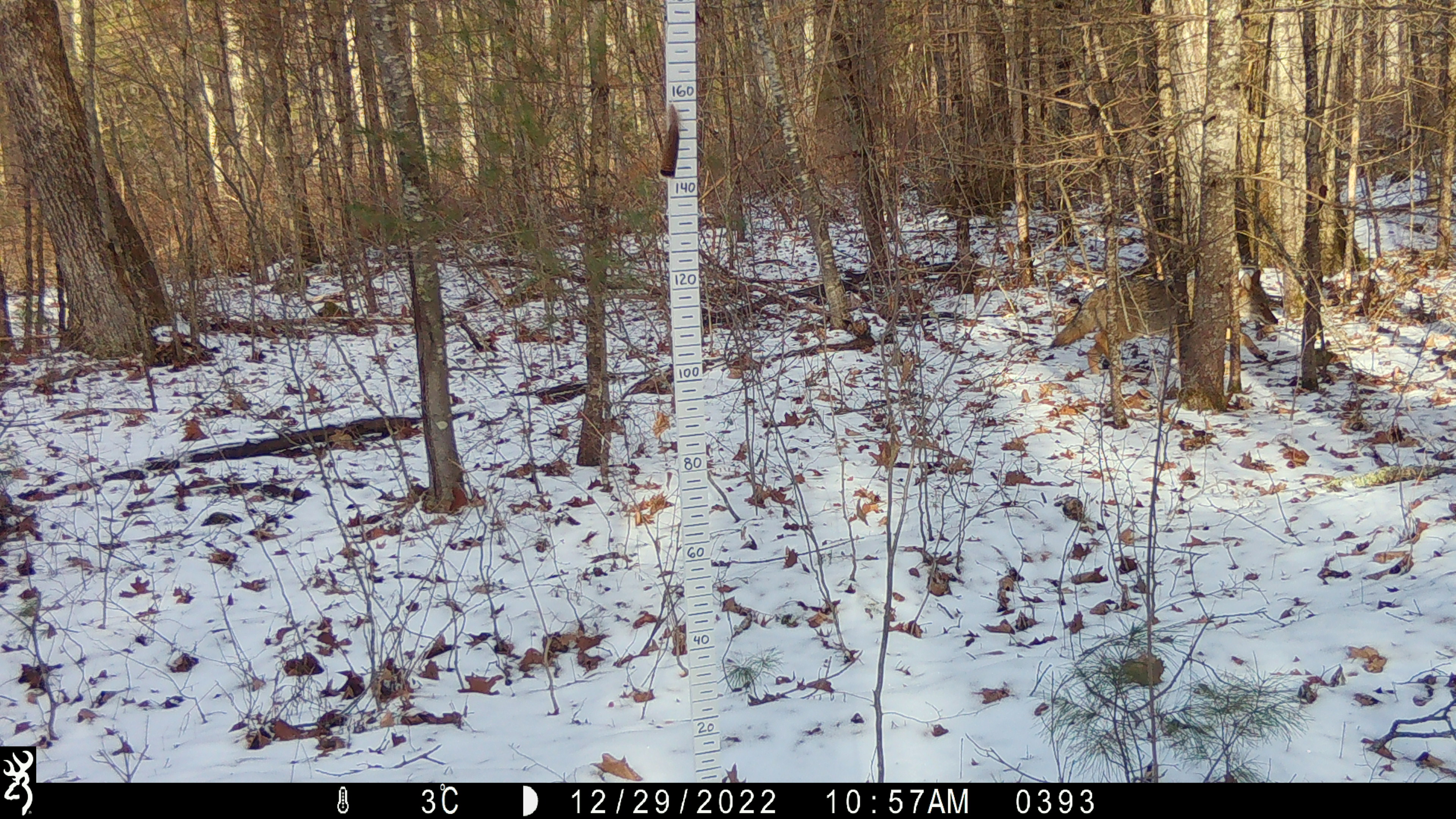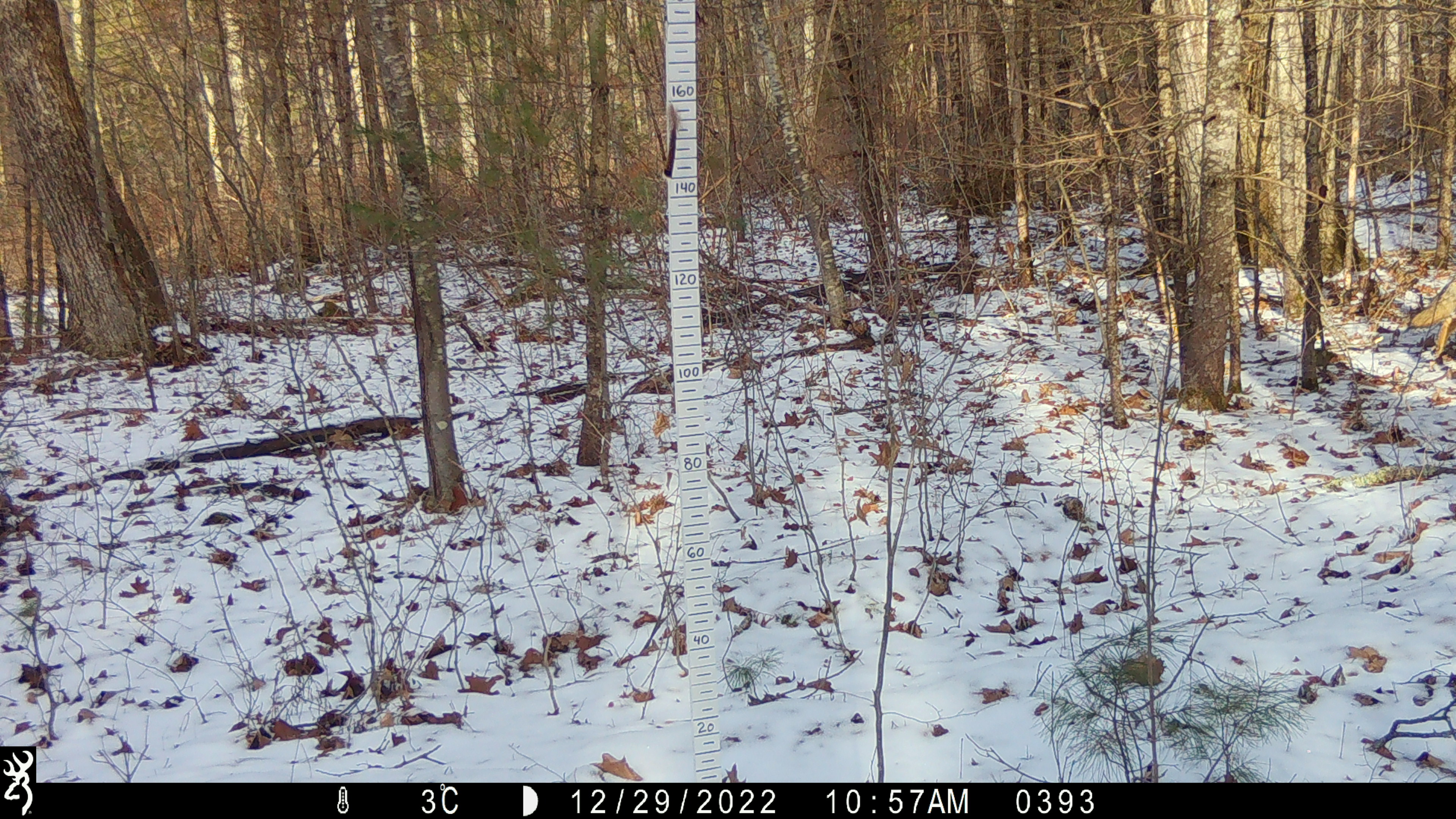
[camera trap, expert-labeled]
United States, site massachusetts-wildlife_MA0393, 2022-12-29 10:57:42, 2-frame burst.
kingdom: Animalia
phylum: Chordata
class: Mammalia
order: Carnivora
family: Canidae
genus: Canis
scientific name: Canis latrans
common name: coyote